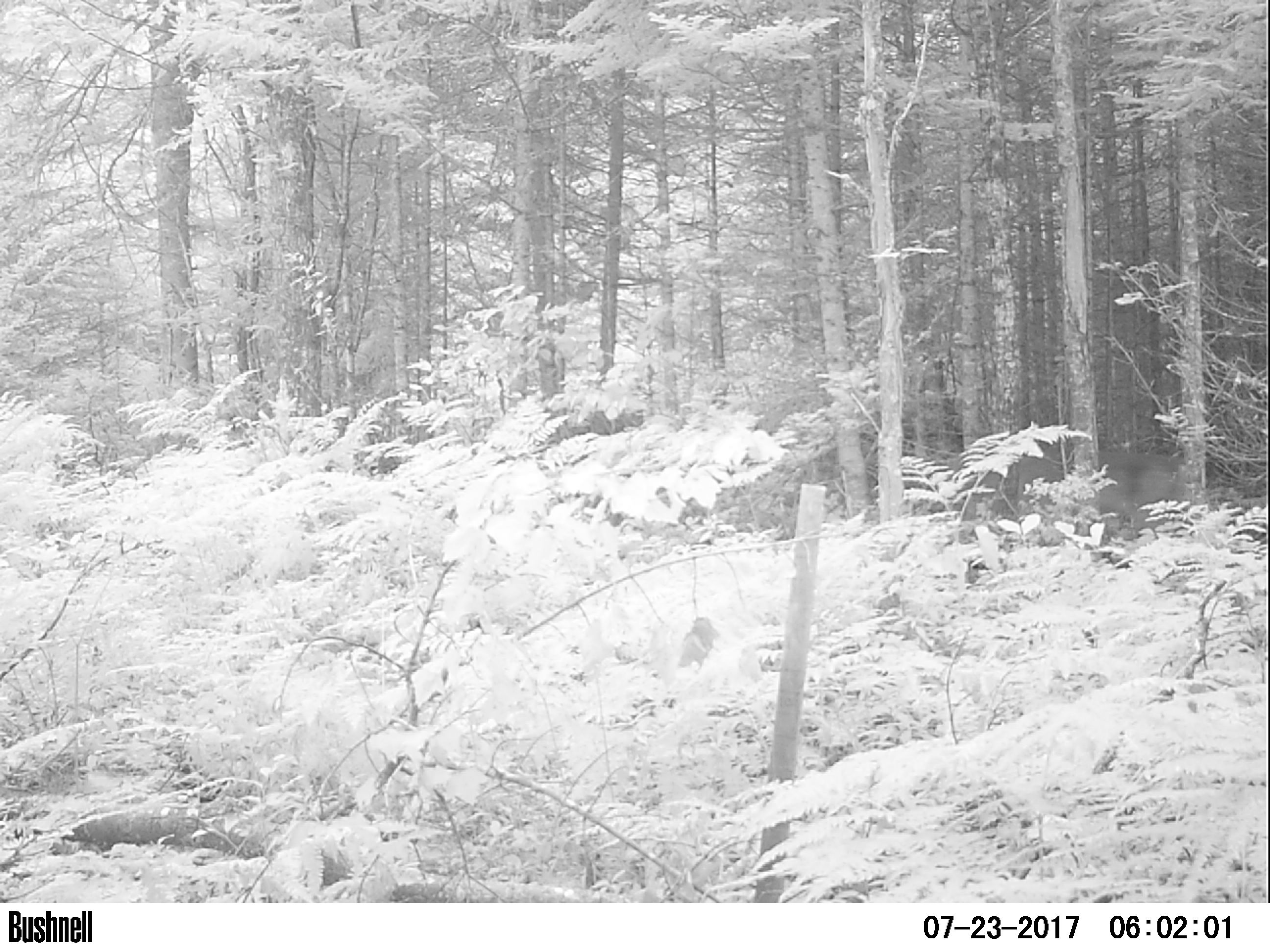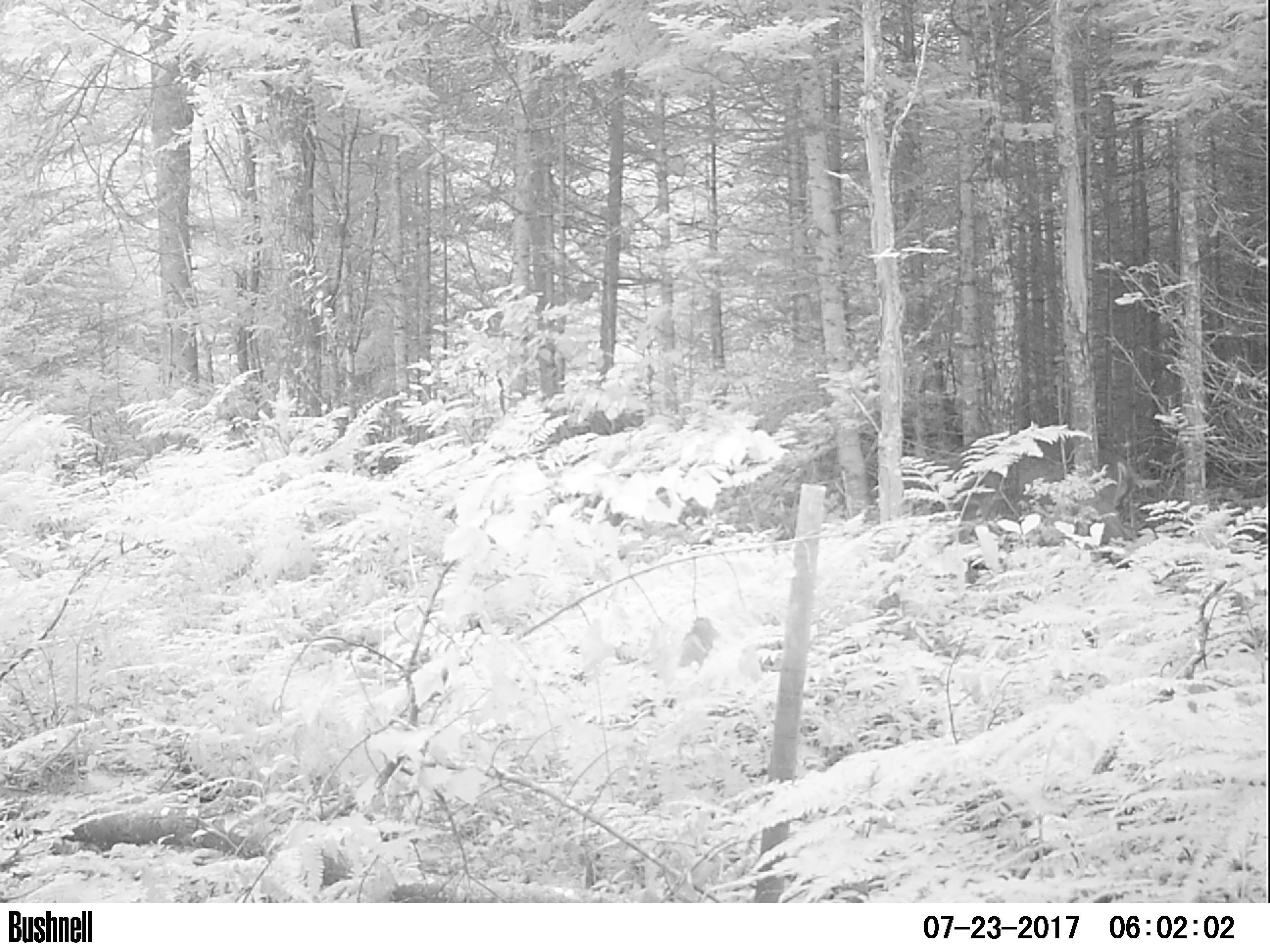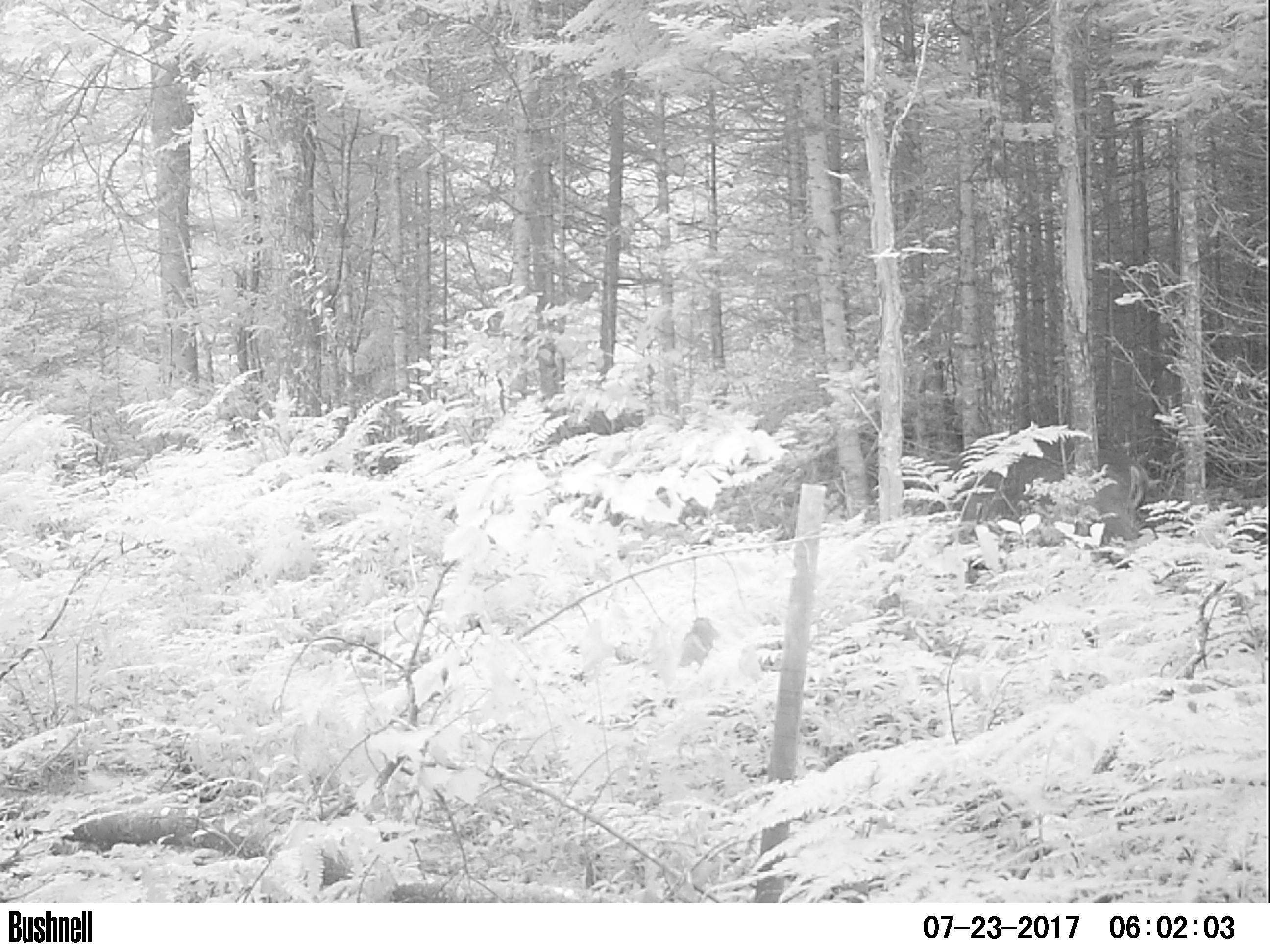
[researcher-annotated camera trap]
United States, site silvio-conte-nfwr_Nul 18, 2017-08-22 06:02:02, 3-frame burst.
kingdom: Animalia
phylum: Chordata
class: Mammalia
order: Artiodactyla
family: Cervidae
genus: Odocoileus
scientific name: Odocoileus virginianus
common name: white-tailed deer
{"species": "white-tailed deer (Odocoileus virginianus)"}